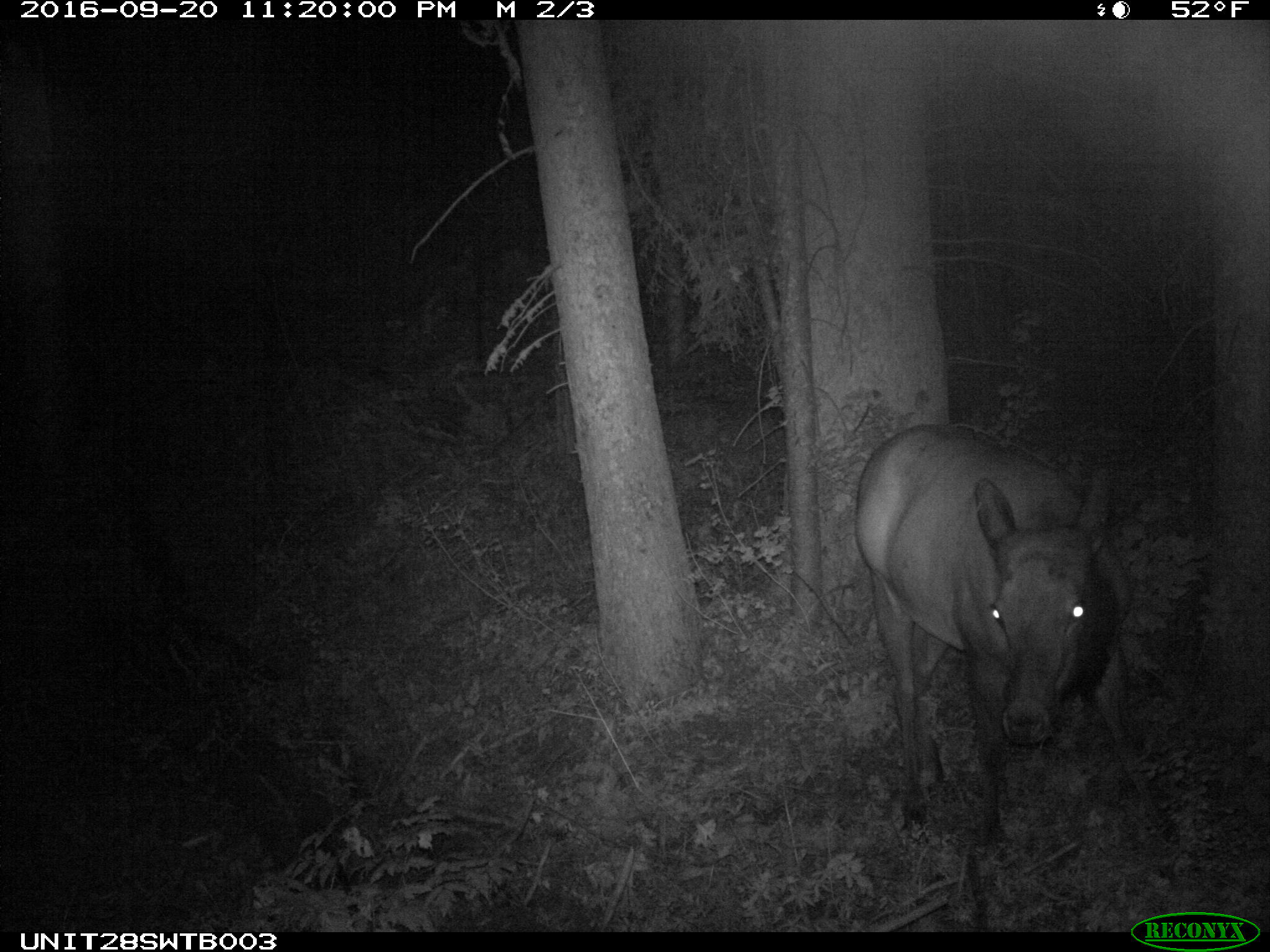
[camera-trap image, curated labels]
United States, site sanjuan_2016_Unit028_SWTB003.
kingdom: Animalia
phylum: Chordata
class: Mammalia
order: Artiodactyla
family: Cervidae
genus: Cervus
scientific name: Cervus elaphus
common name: red deer